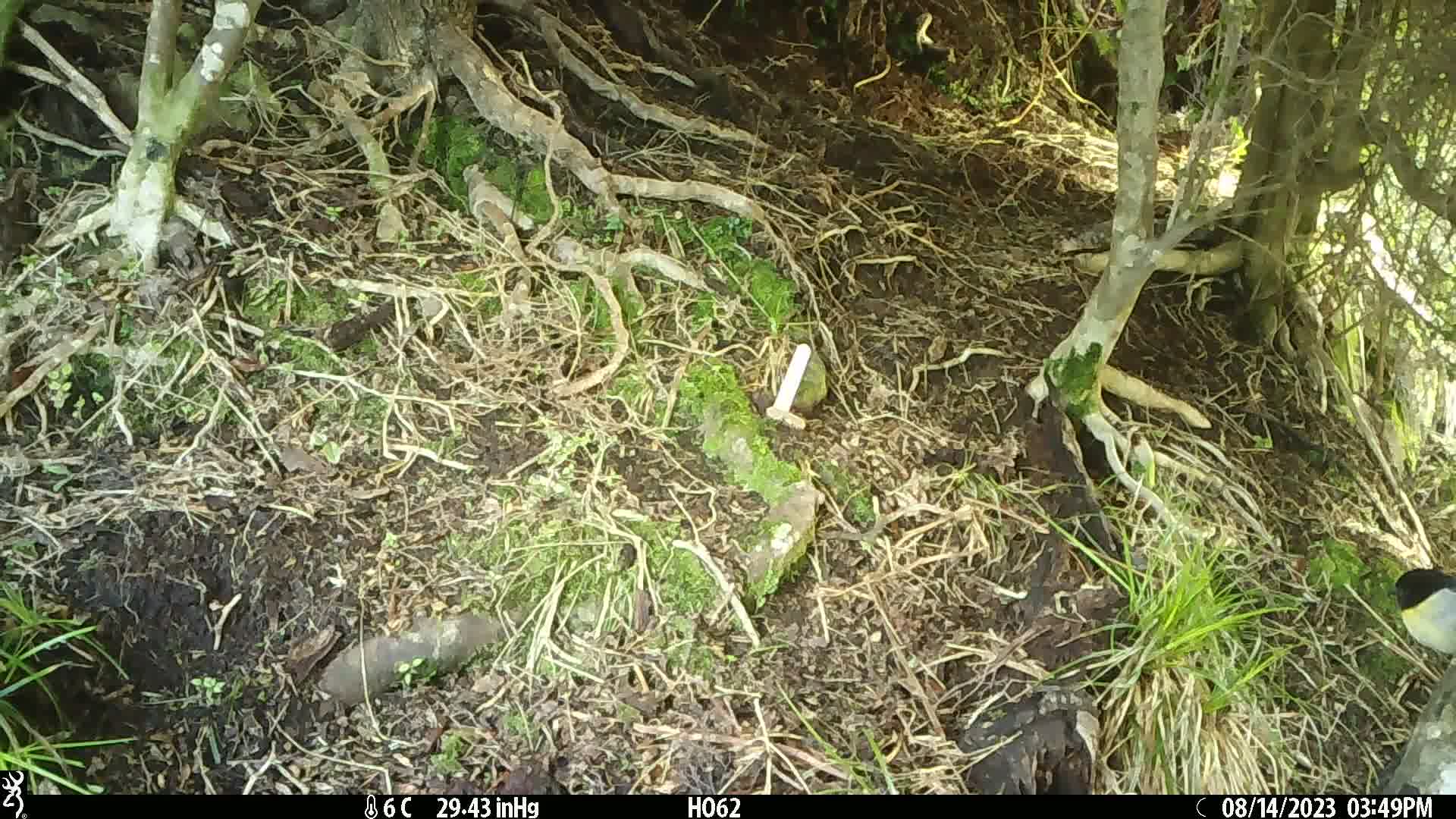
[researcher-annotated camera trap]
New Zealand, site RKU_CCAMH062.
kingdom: Animalia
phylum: Chordata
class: Aves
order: Passeriformes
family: Petroicidae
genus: Petroica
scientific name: Petroica macrocephala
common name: tomtit